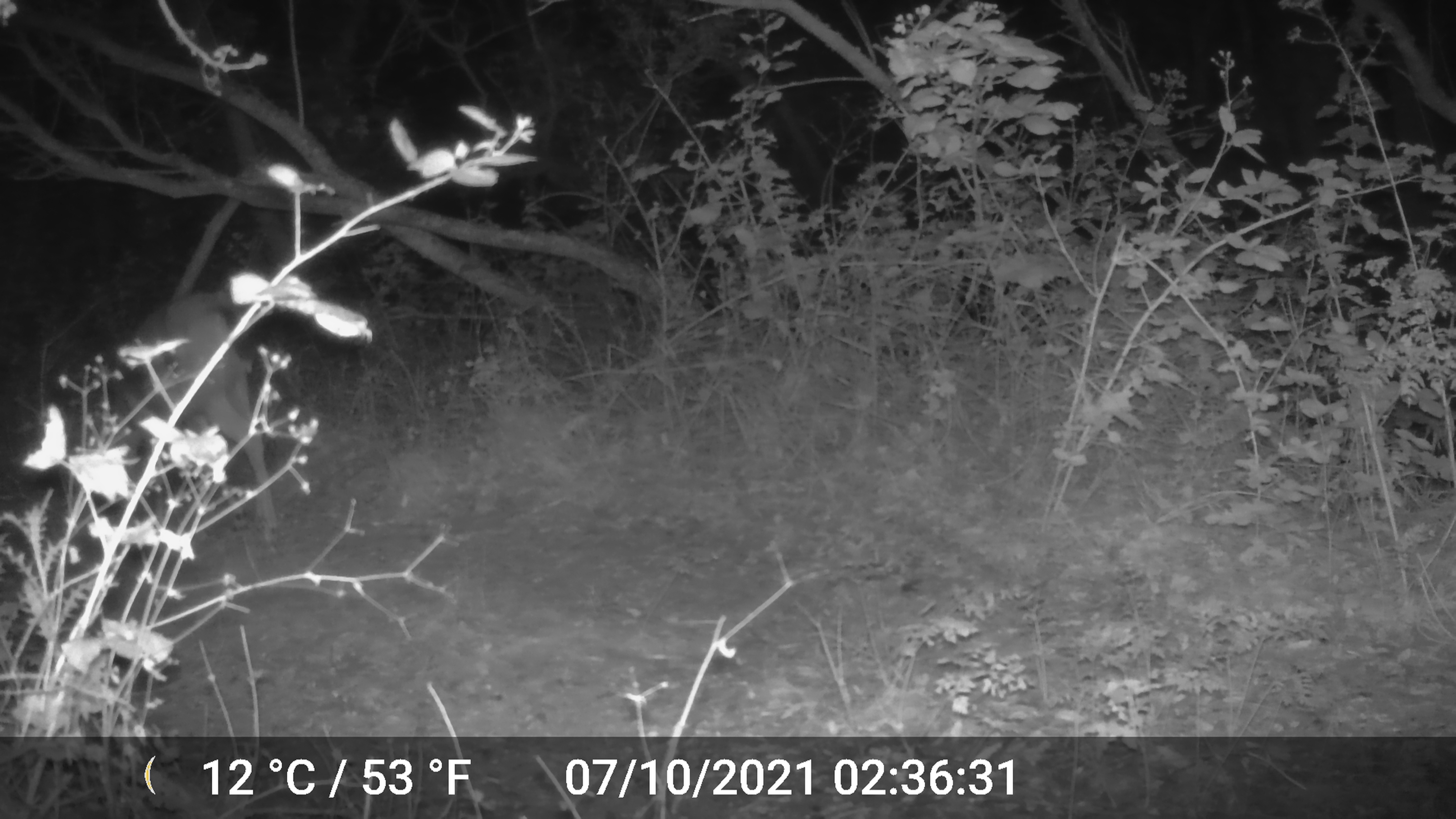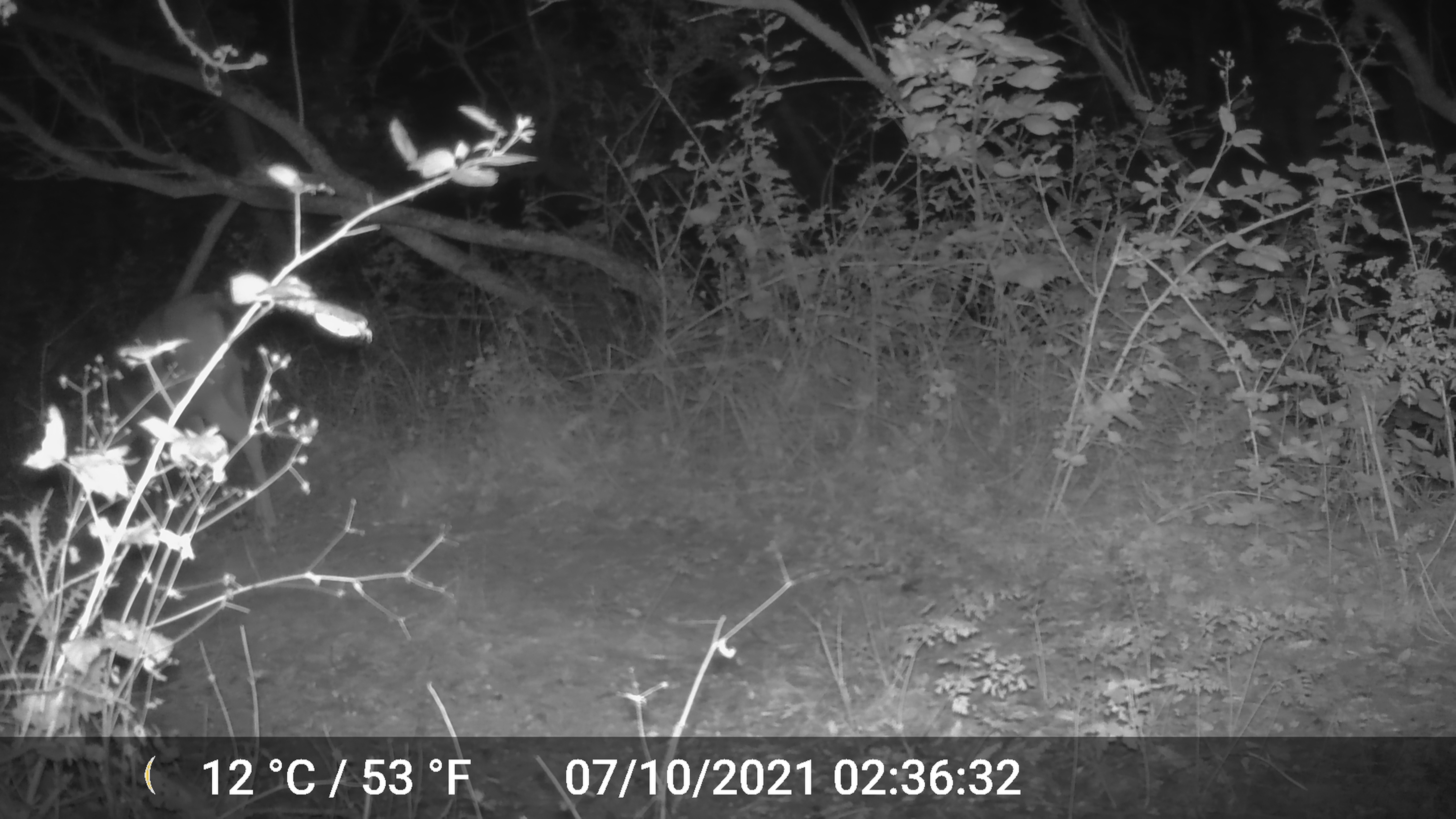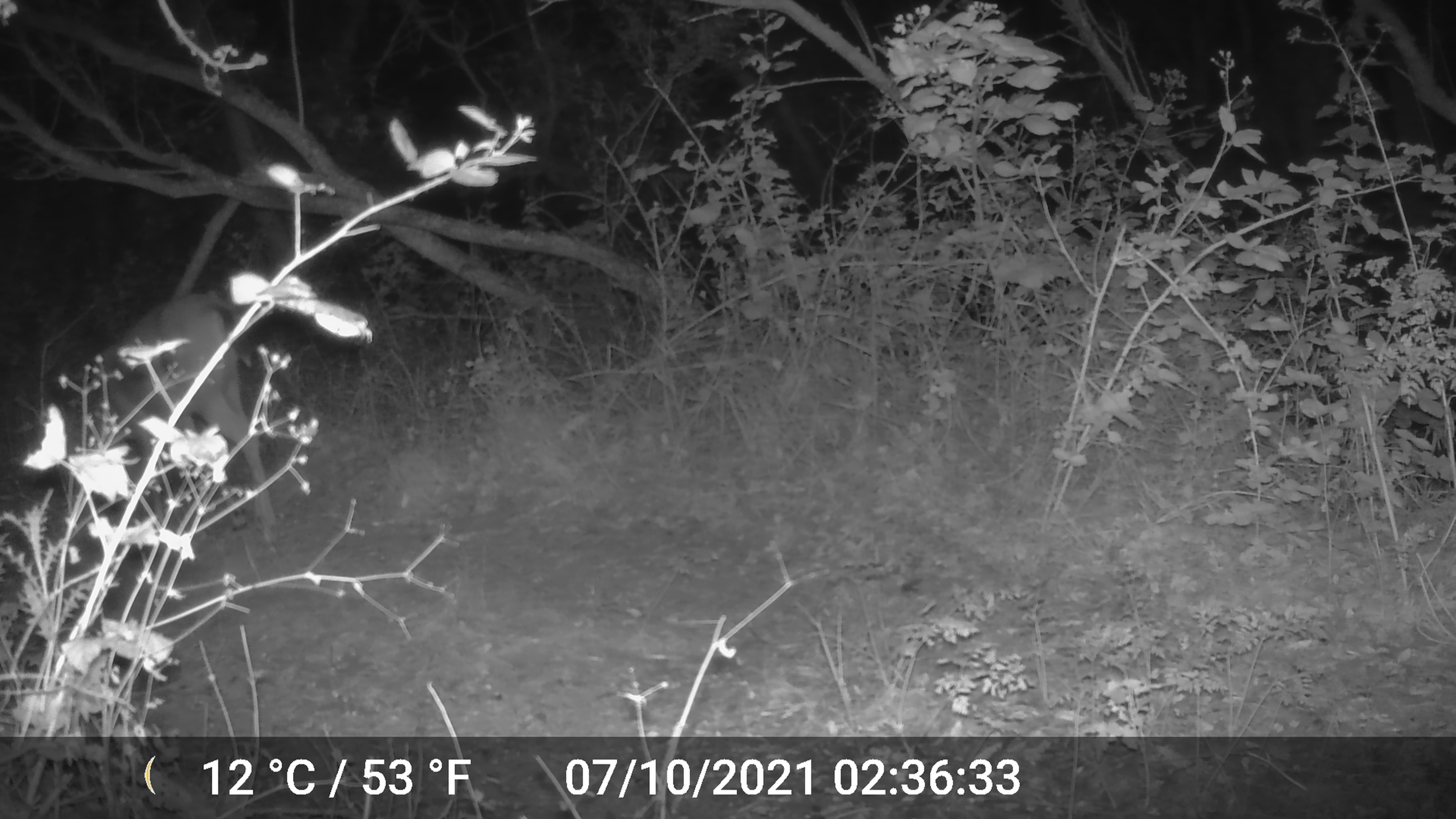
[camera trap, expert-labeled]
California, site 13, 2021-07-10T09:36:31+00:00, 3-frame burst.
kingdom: Animalia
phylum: Chordata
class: Mammalia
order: Artiodactyla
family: Cervidae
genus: Odocoileus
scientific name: Odocoileus hemionus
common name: mule deer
Mule deer (Odocoileus hemionus).